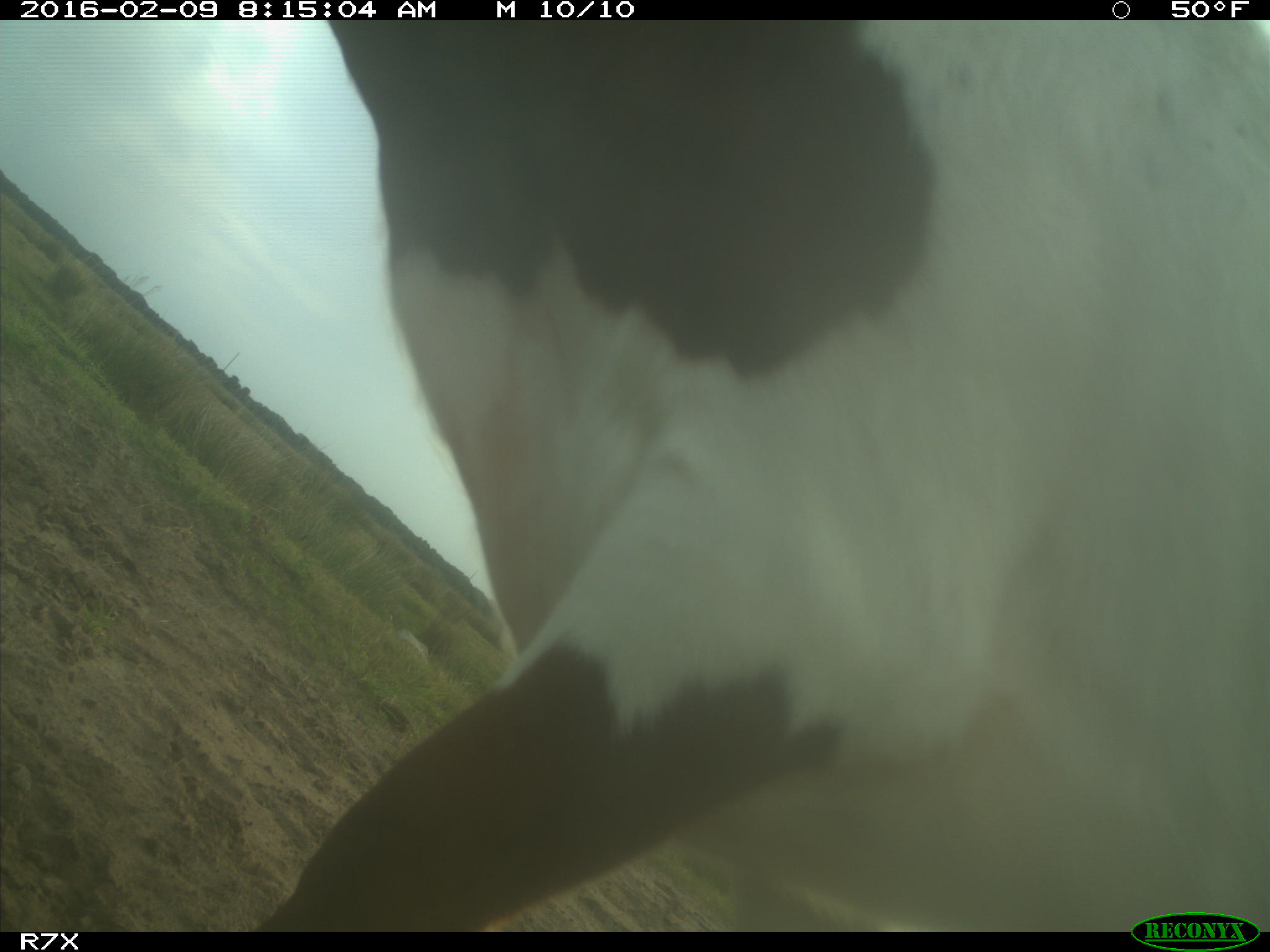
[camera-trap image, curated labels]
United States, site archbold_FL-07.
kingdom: Animalia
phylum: Chordata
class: Mammalia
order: Artiodactyla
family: Bovidae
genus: Bos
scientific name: Bos taurus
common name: domestic cow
Bos taurus (domestic cow).